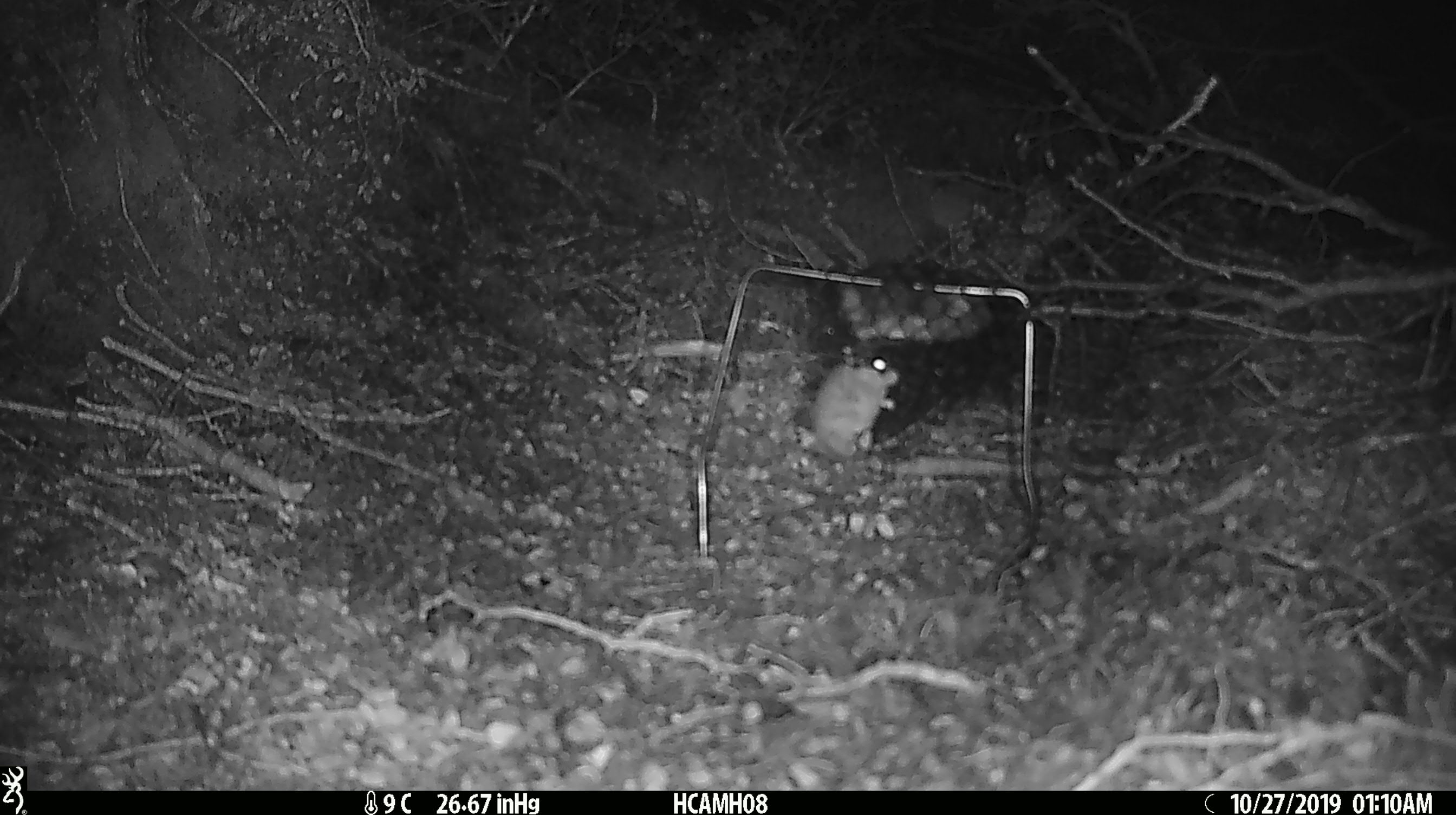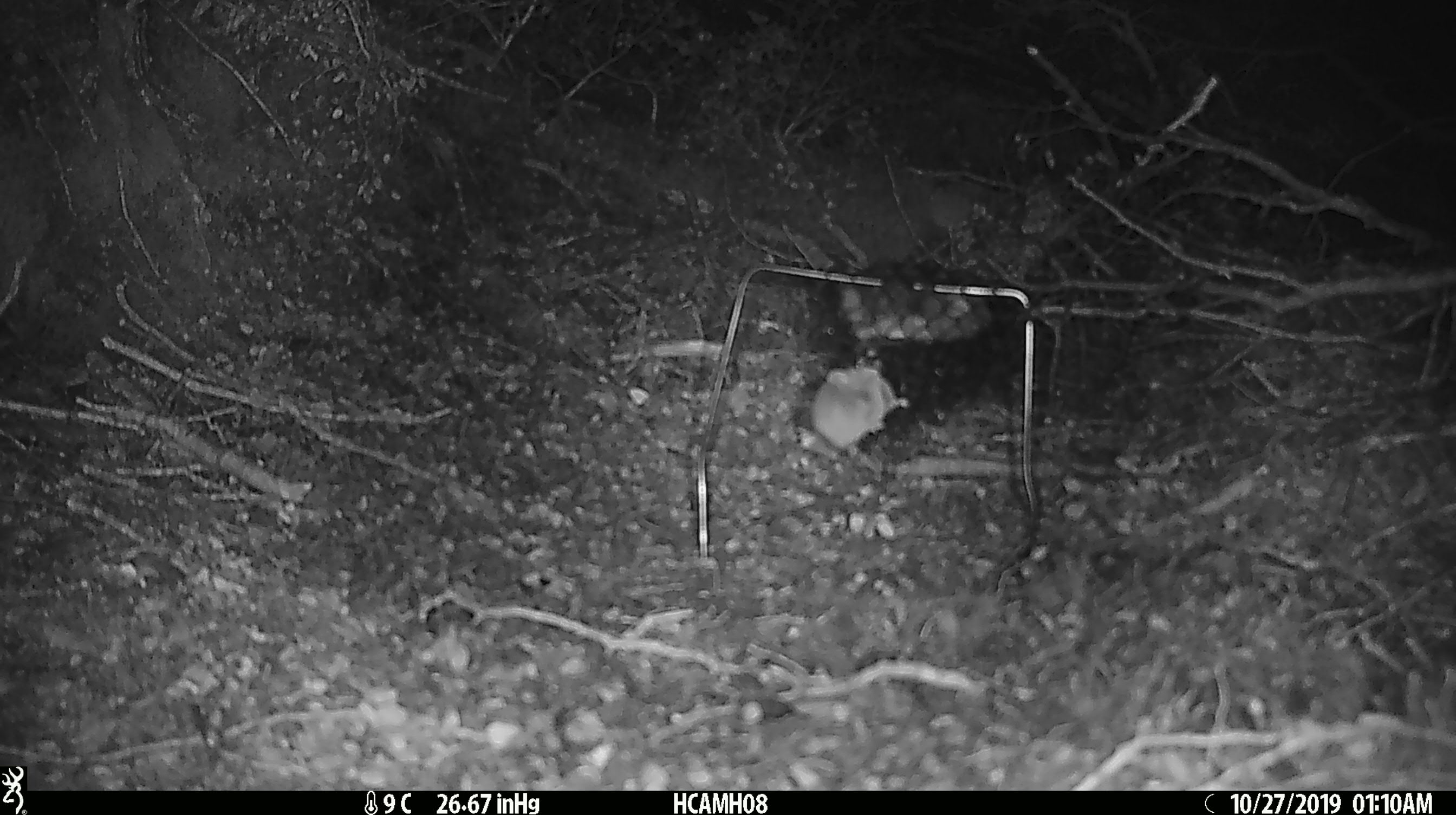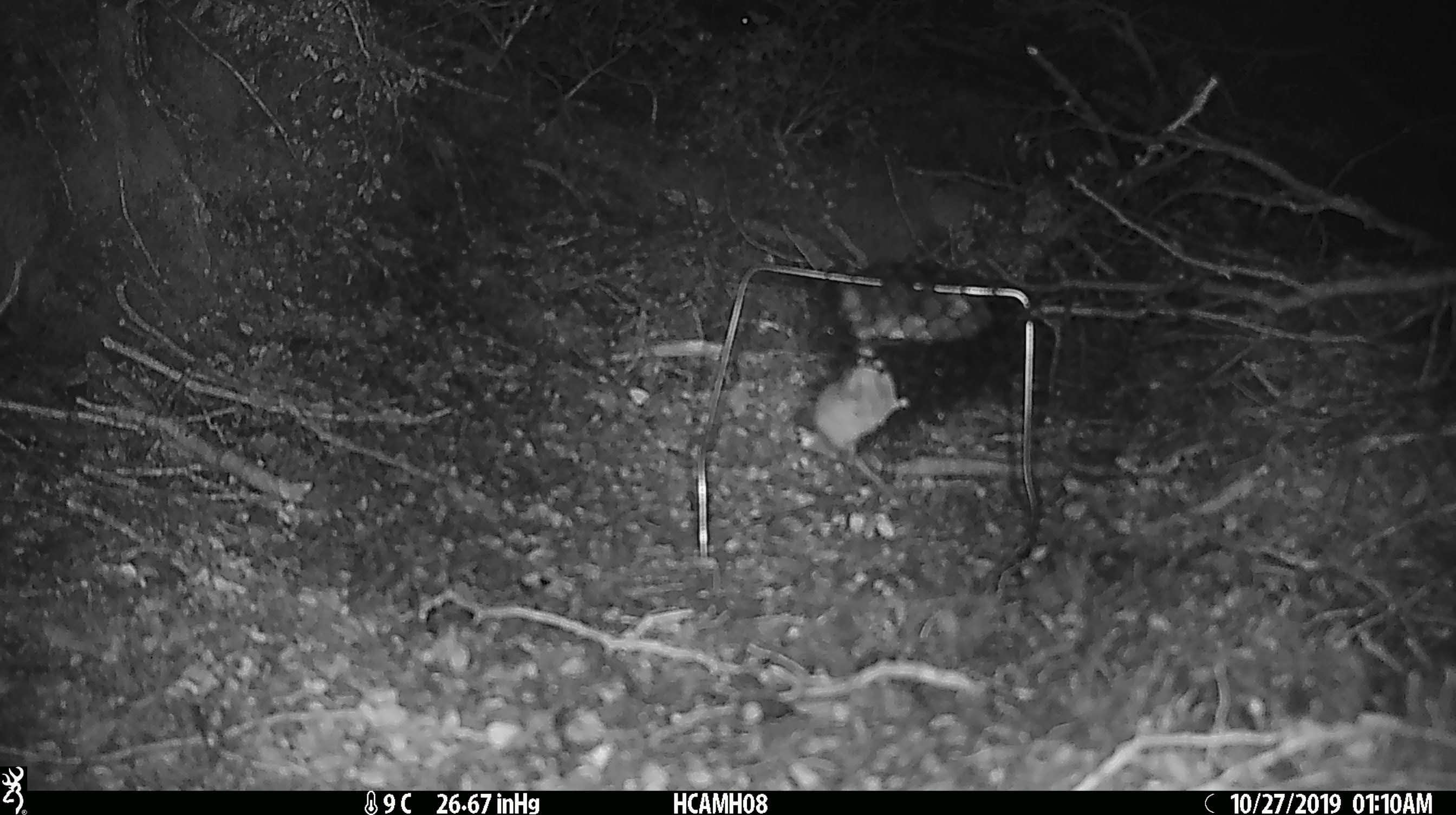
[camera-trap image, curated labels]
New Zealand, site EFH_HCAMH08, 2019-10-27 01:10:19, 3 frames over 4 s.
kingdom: Animalia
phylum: Chordata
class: Mammalia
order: Rodentia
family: Muridae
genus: Mus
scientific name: Mus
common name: mouse